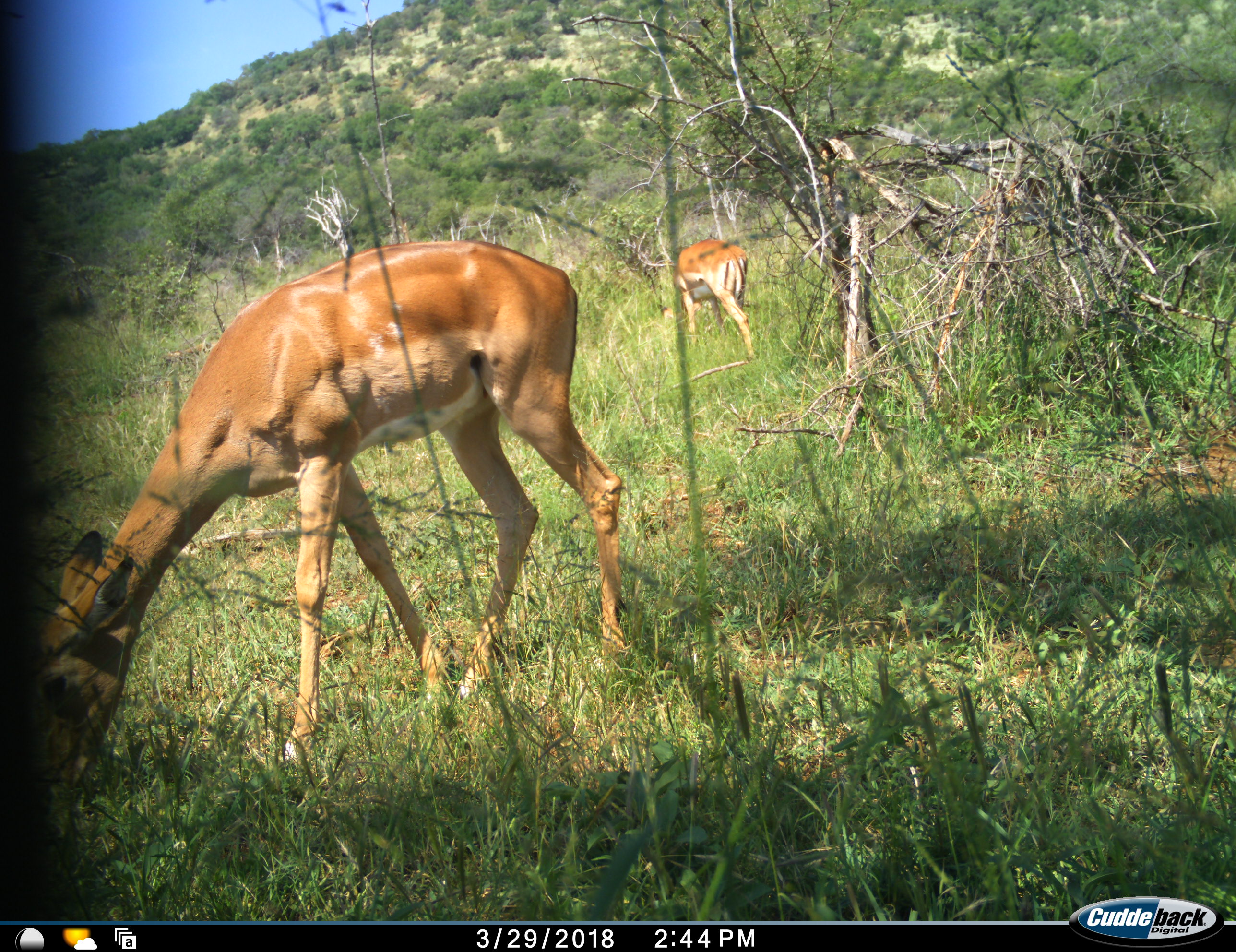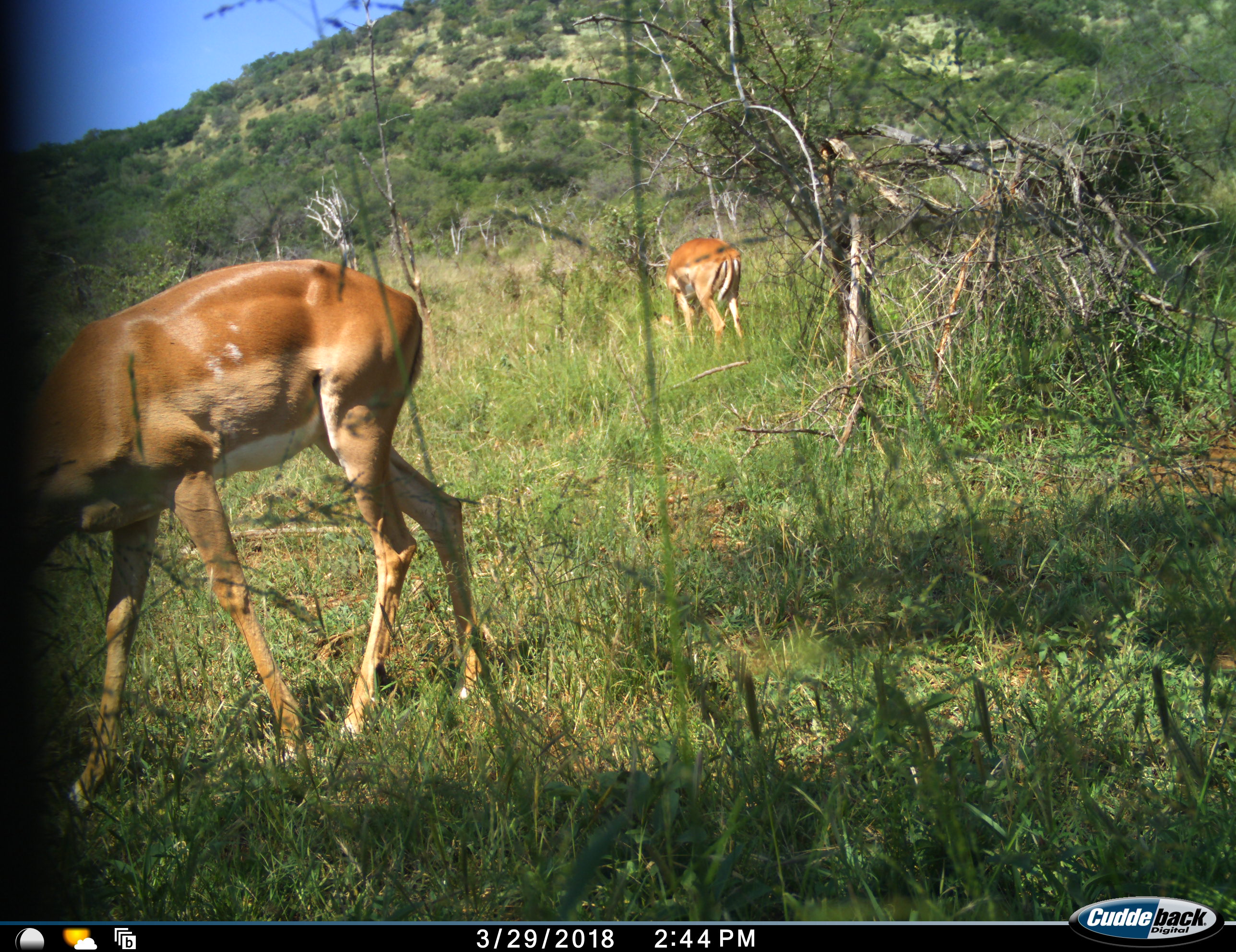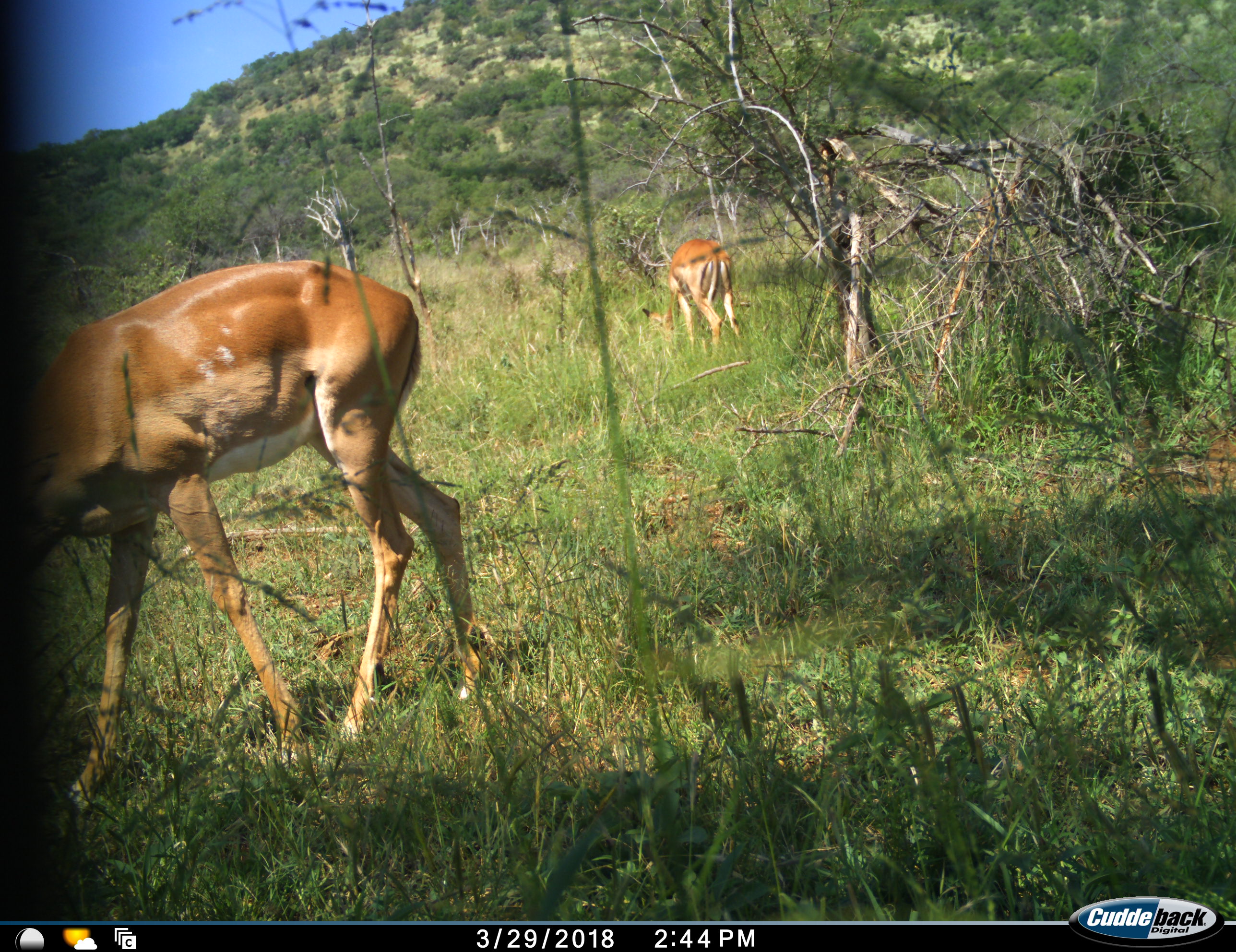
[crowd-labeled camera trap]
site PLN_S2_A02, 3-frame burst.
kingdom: Animalia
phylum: Chordata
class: Mammalia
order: Artiodactyla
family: Bovidae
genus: Aepyceros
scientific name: Aepyceros melampus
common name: impala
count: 2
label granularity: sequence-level